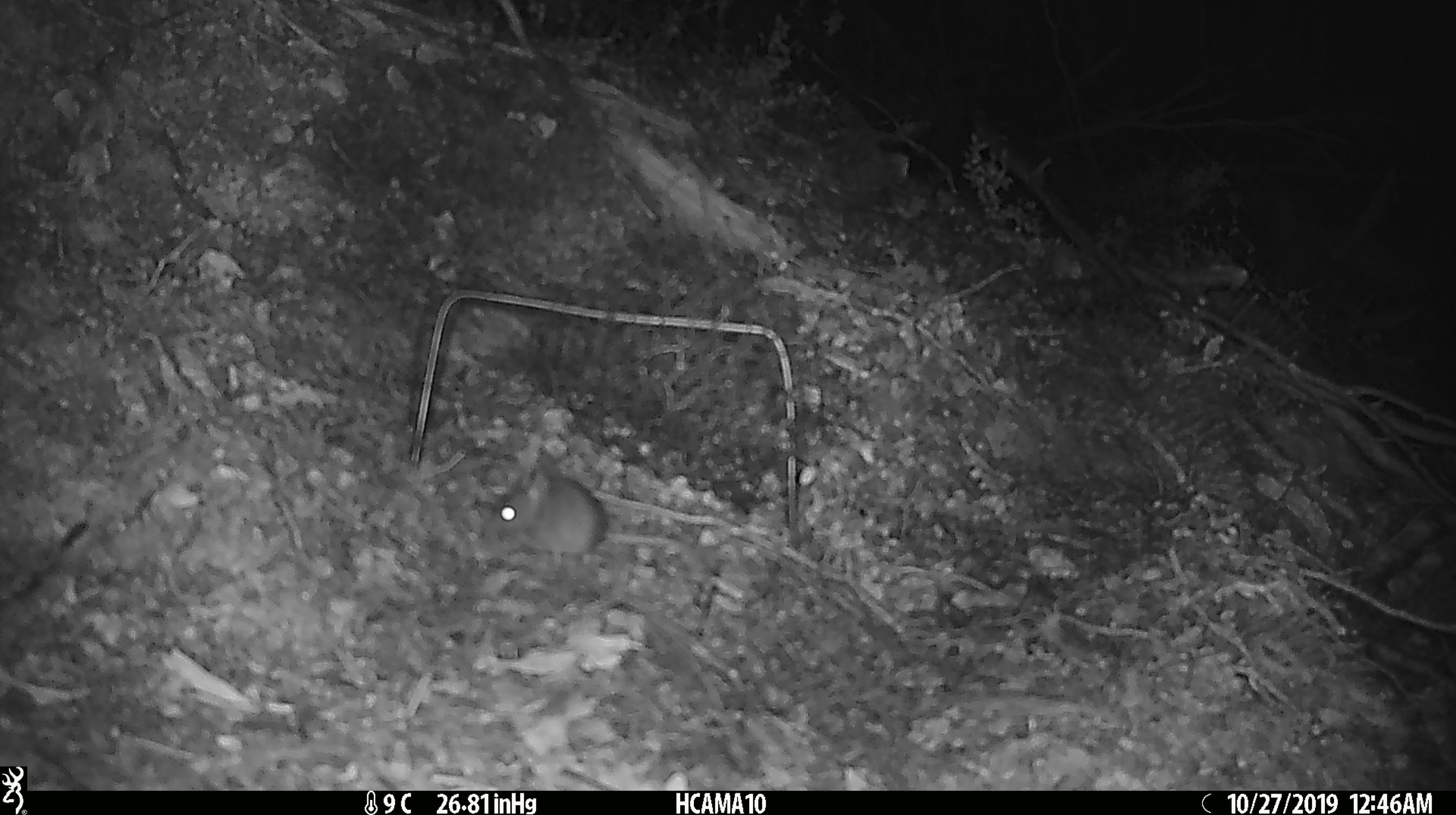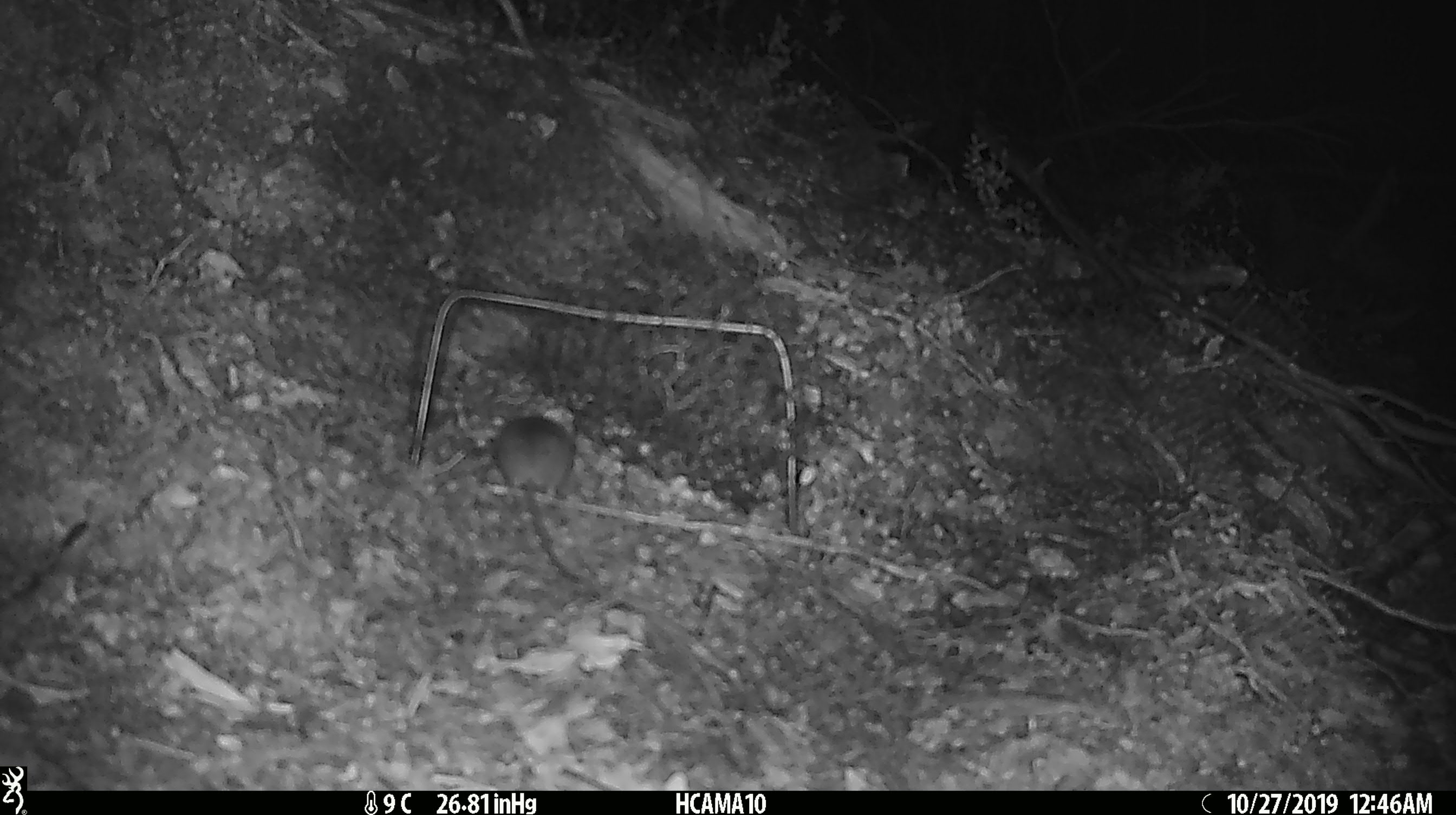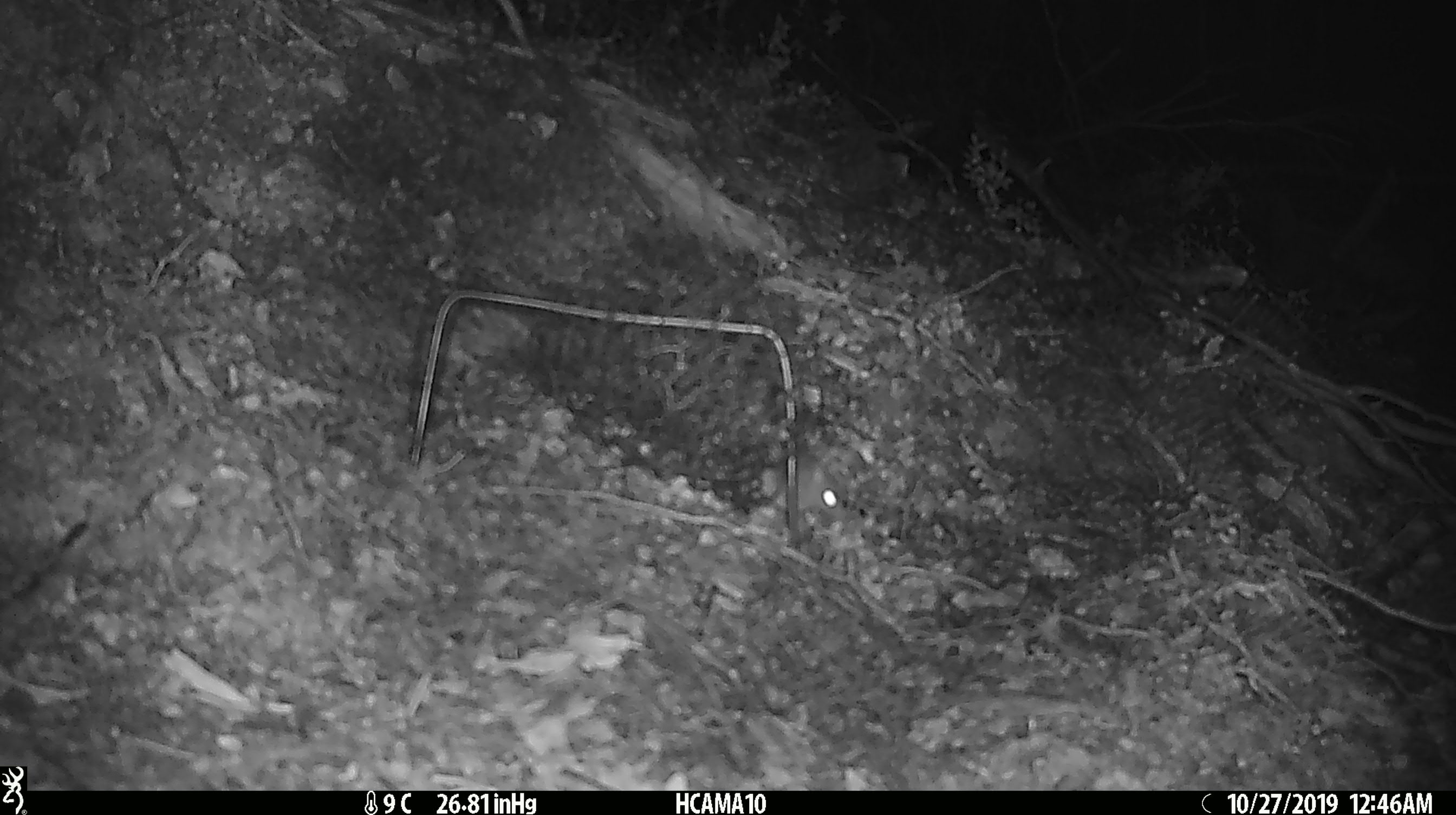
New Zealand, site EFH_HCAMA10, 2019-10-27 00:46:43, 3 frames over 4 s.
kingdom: Animalia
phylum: Chordata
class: Mammalia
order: Rodentia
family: Muridae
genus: Mus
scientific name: Mus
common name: mouse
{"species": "mouse (Mus)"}